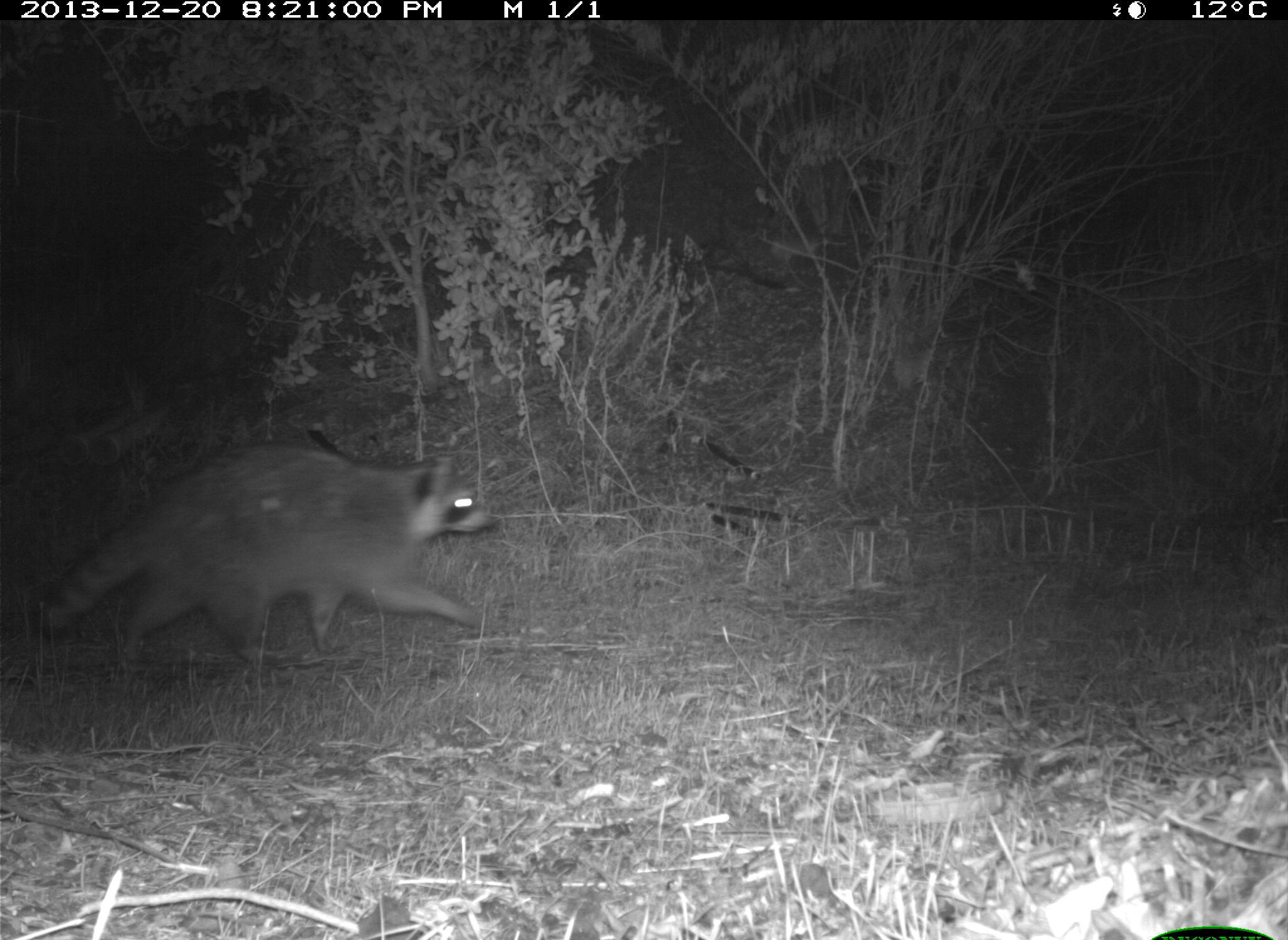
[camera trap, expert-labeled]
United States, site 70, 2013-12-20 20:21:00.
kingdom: Animalia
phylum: Chordata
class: Mammalia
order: Carnivora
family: Procyonidae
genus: Procyon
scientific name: Procyon lotor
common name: raccoon